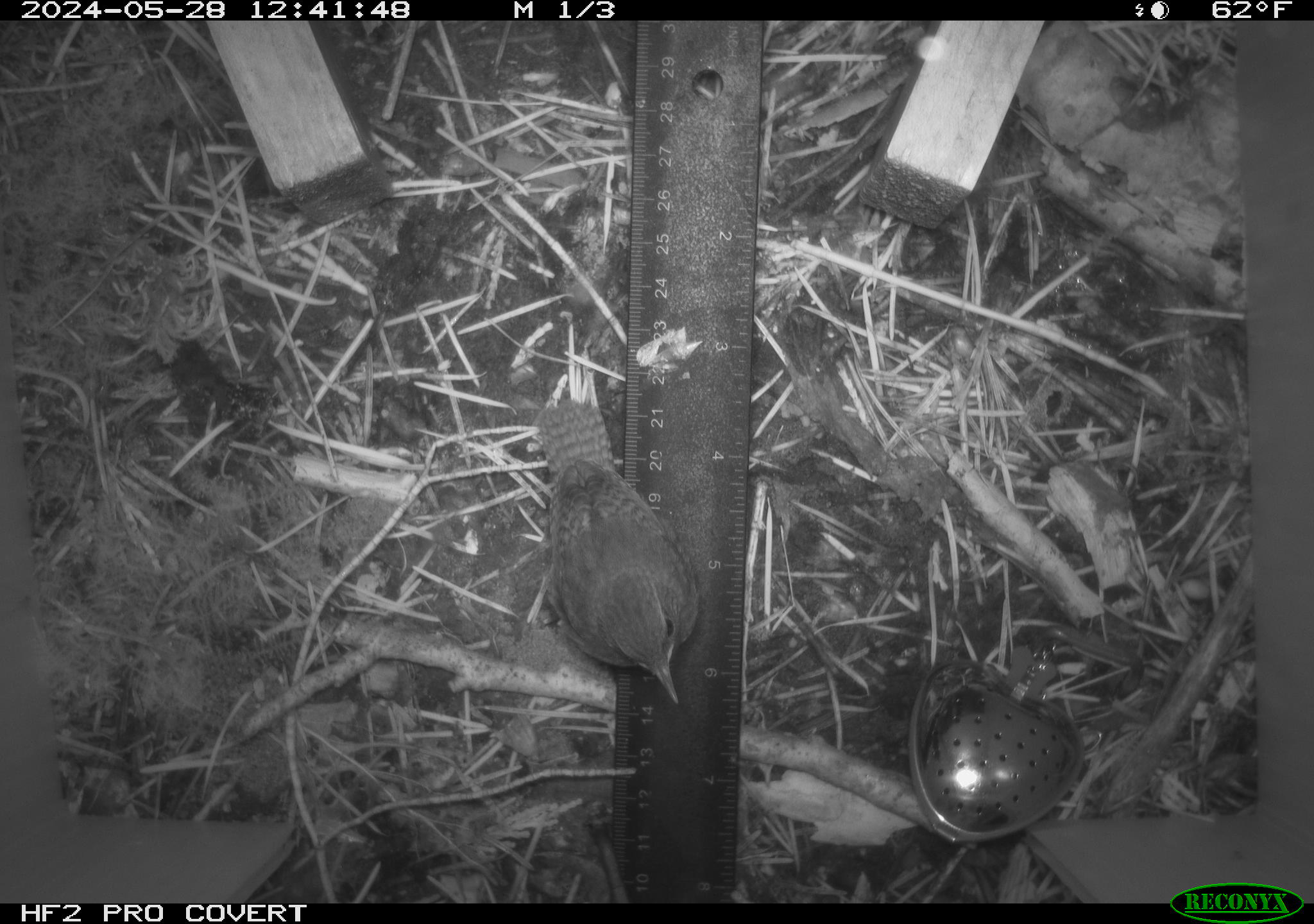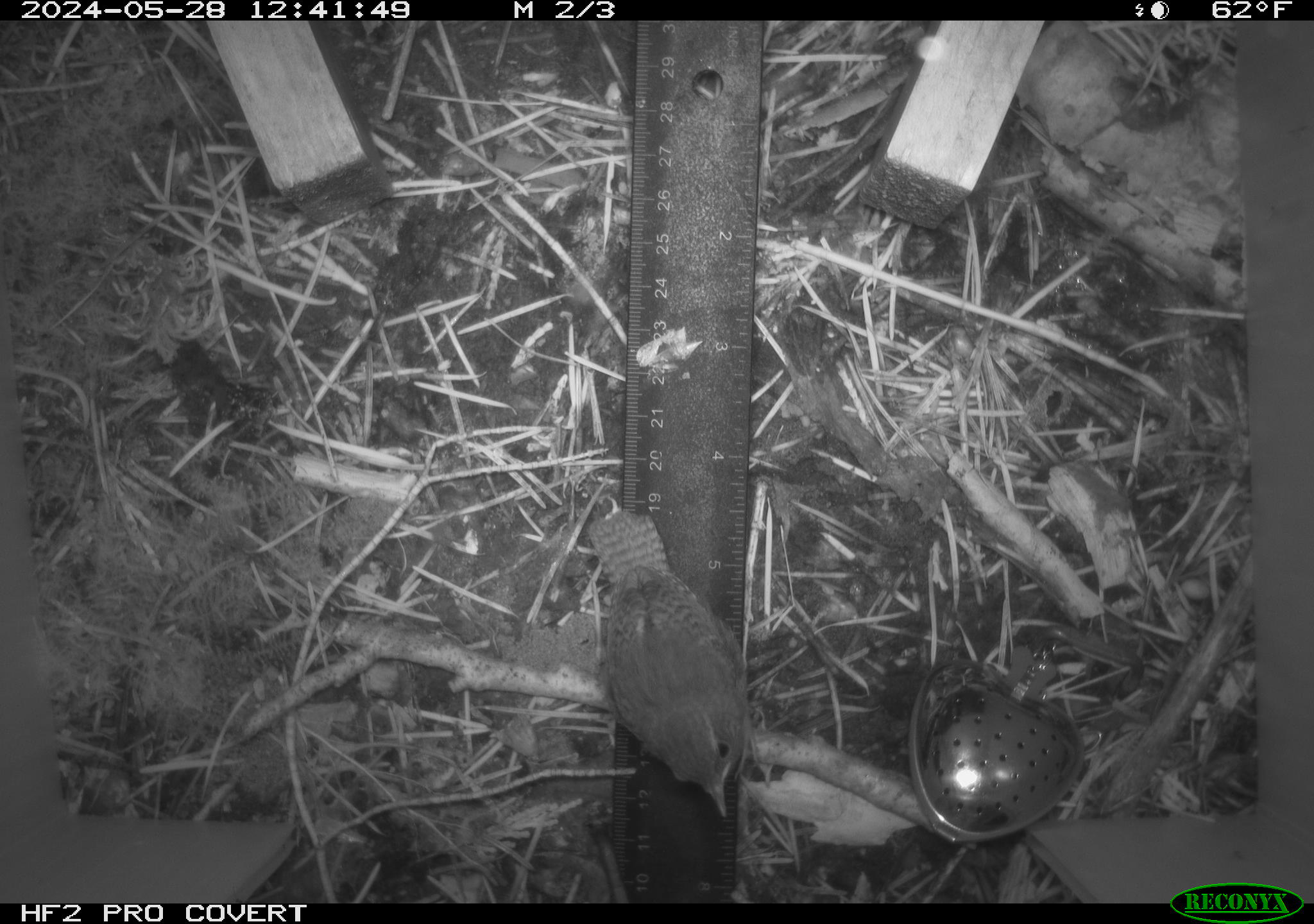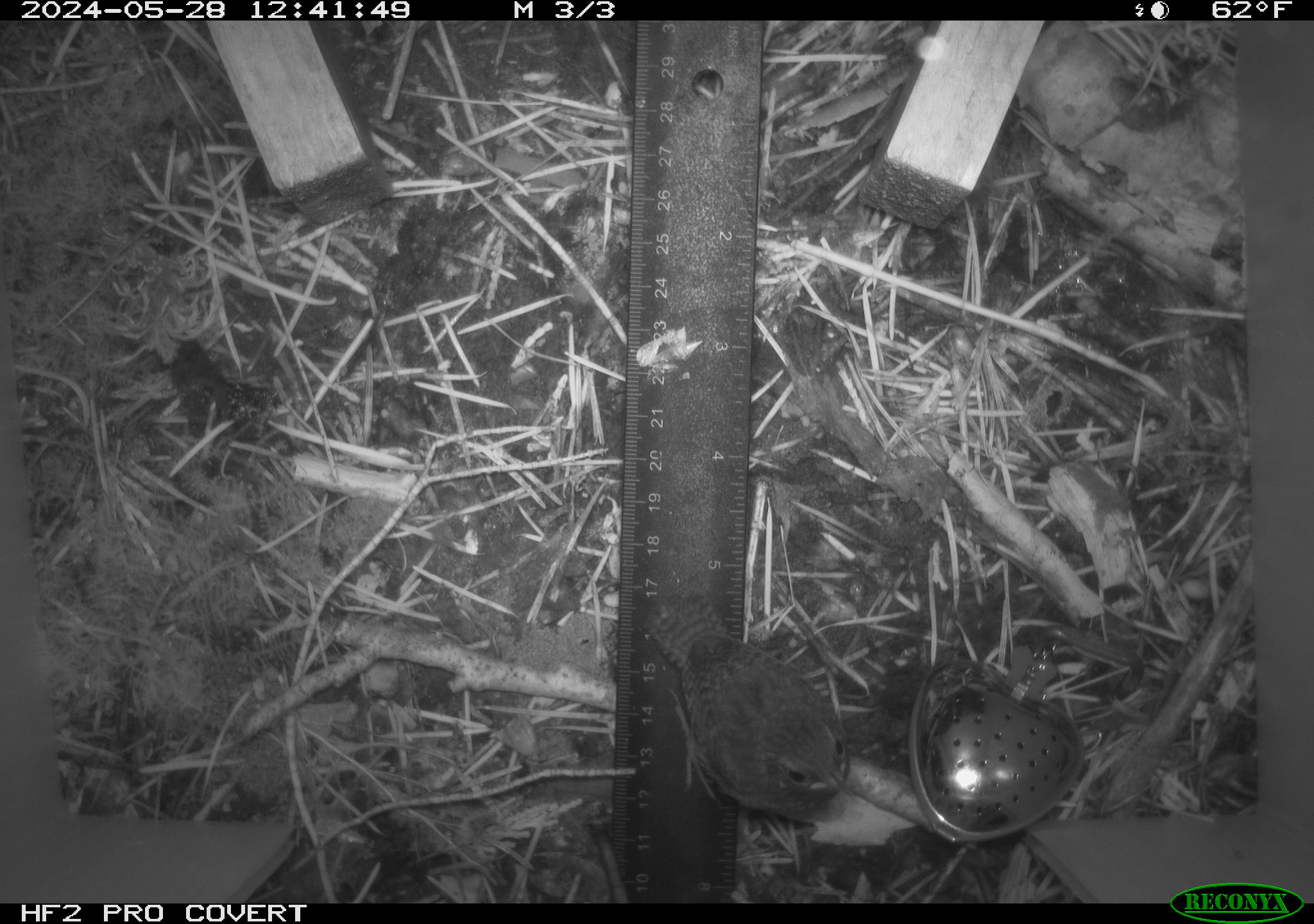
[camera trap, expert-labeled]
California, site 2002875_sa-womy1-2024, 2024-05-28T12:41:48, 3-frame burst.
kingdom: Animalia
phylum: Chordata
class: Aves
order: Passeriformes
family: Troglodytidae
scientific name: Troglodytidae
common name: wren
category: troglodytidae family